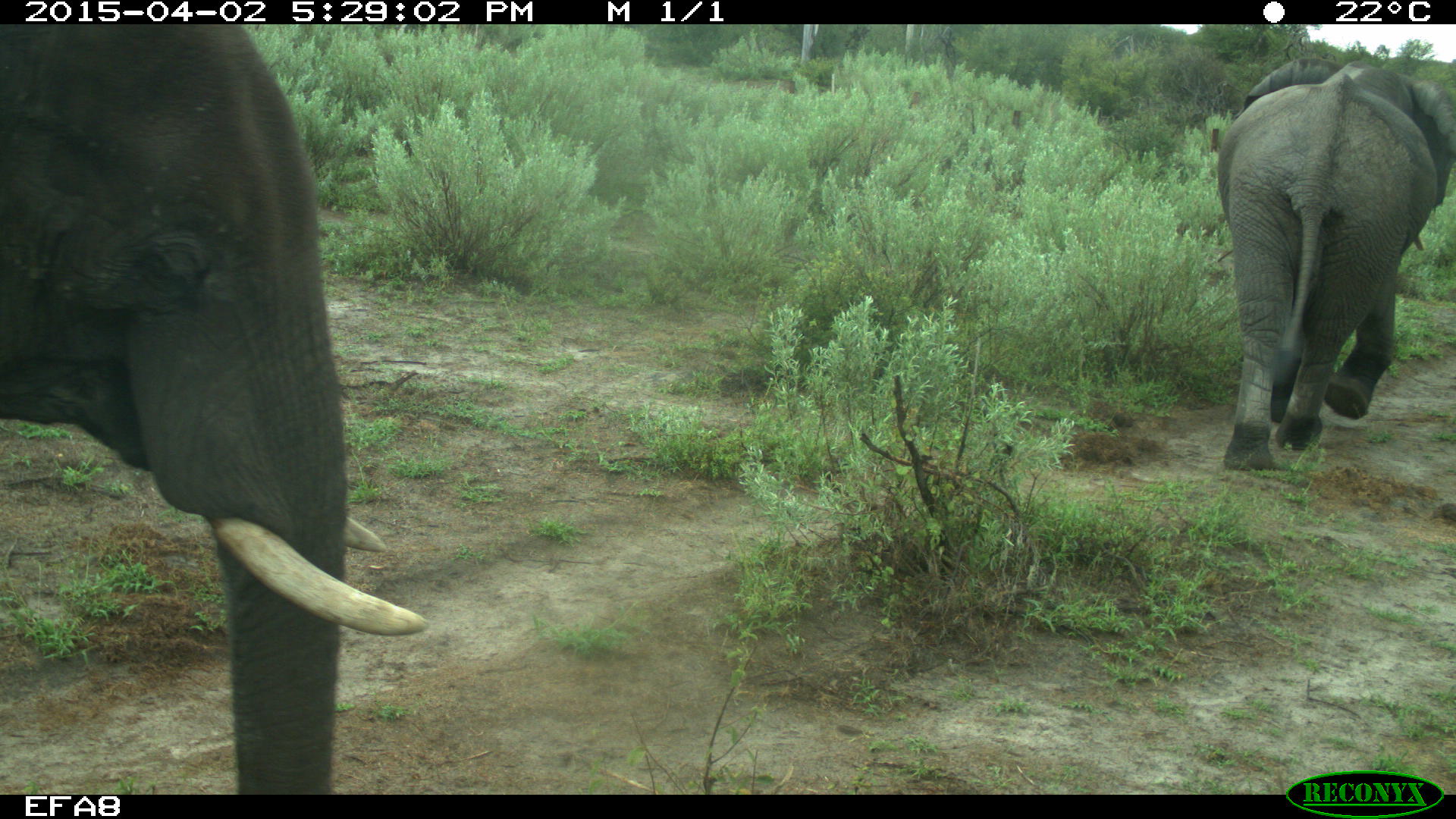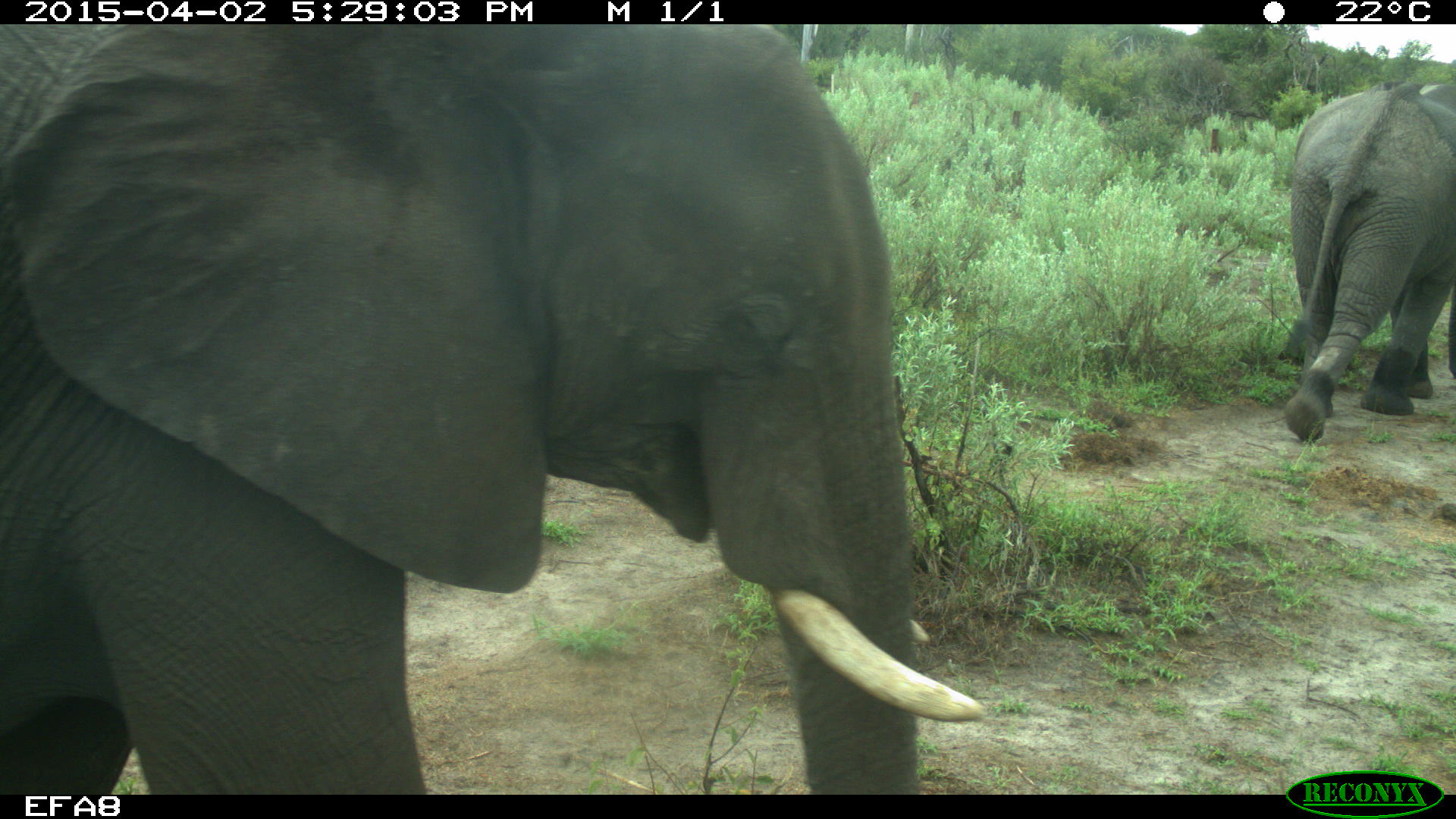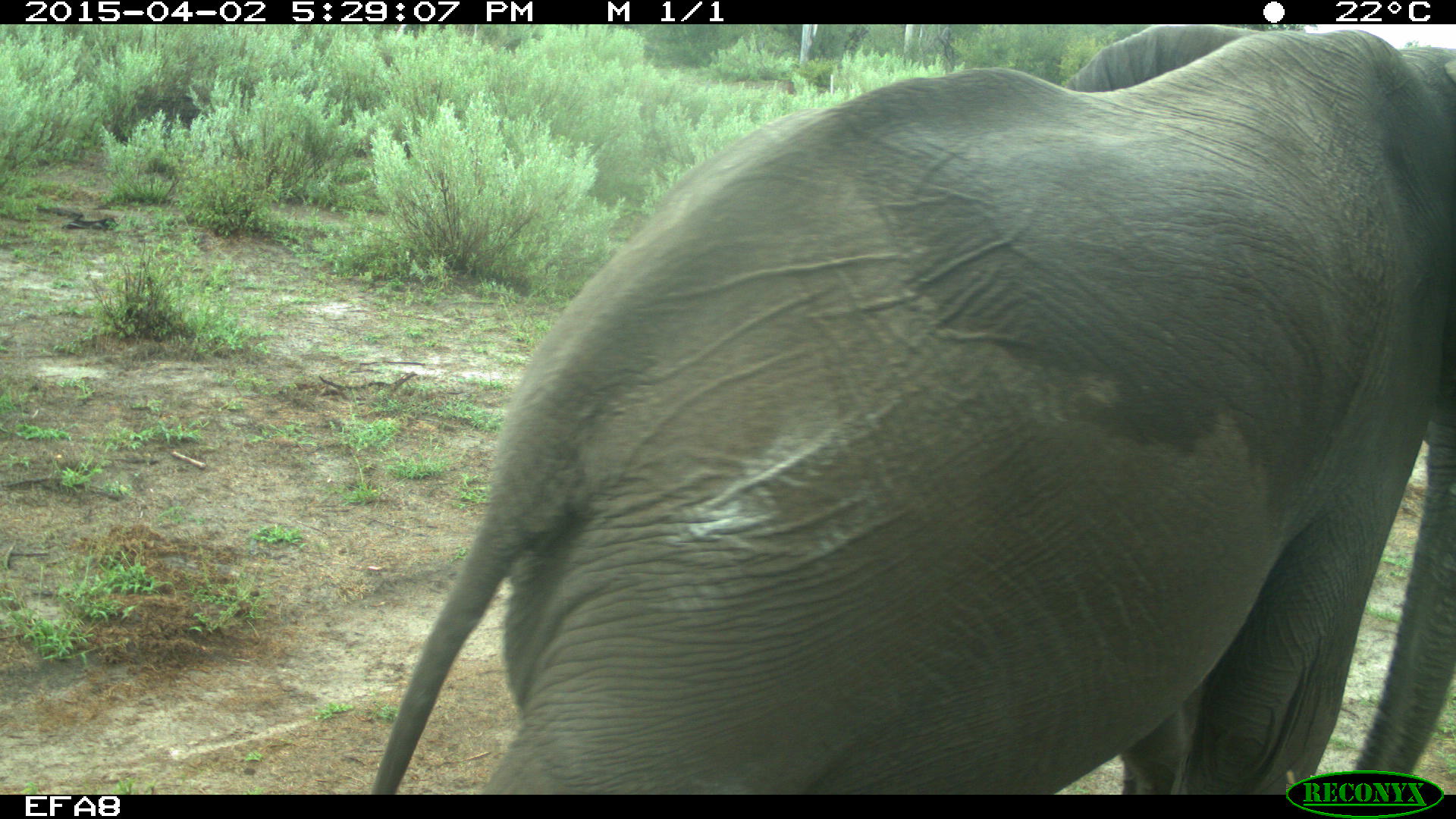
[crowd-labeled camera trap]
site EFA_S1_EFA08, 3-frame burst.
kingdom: Animalia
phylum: Chordata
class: Mammalia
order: Proboscidea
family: Elephantidae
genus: Loxodonta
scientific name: Loxodonta africana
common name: african bush elephant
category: elephant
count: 2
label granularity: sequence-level